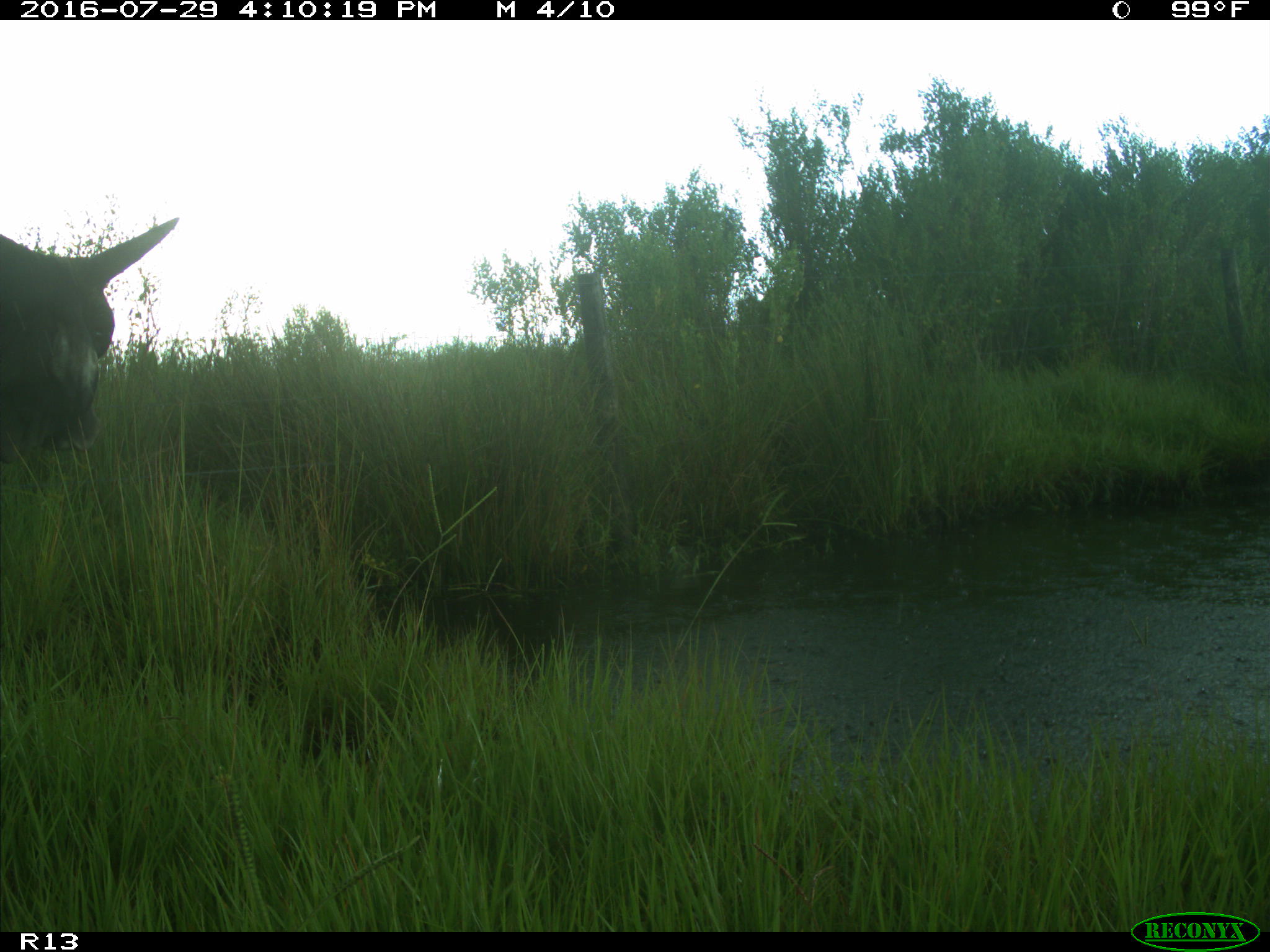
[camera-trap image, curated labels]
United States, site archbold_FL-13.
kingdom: Animalia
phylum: Chordata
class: Mammalia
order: Artiodactyla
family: Bovidae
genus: Bos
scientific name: Bos taurus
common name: domestic cow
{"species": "Bos taurus (domestic cow)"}